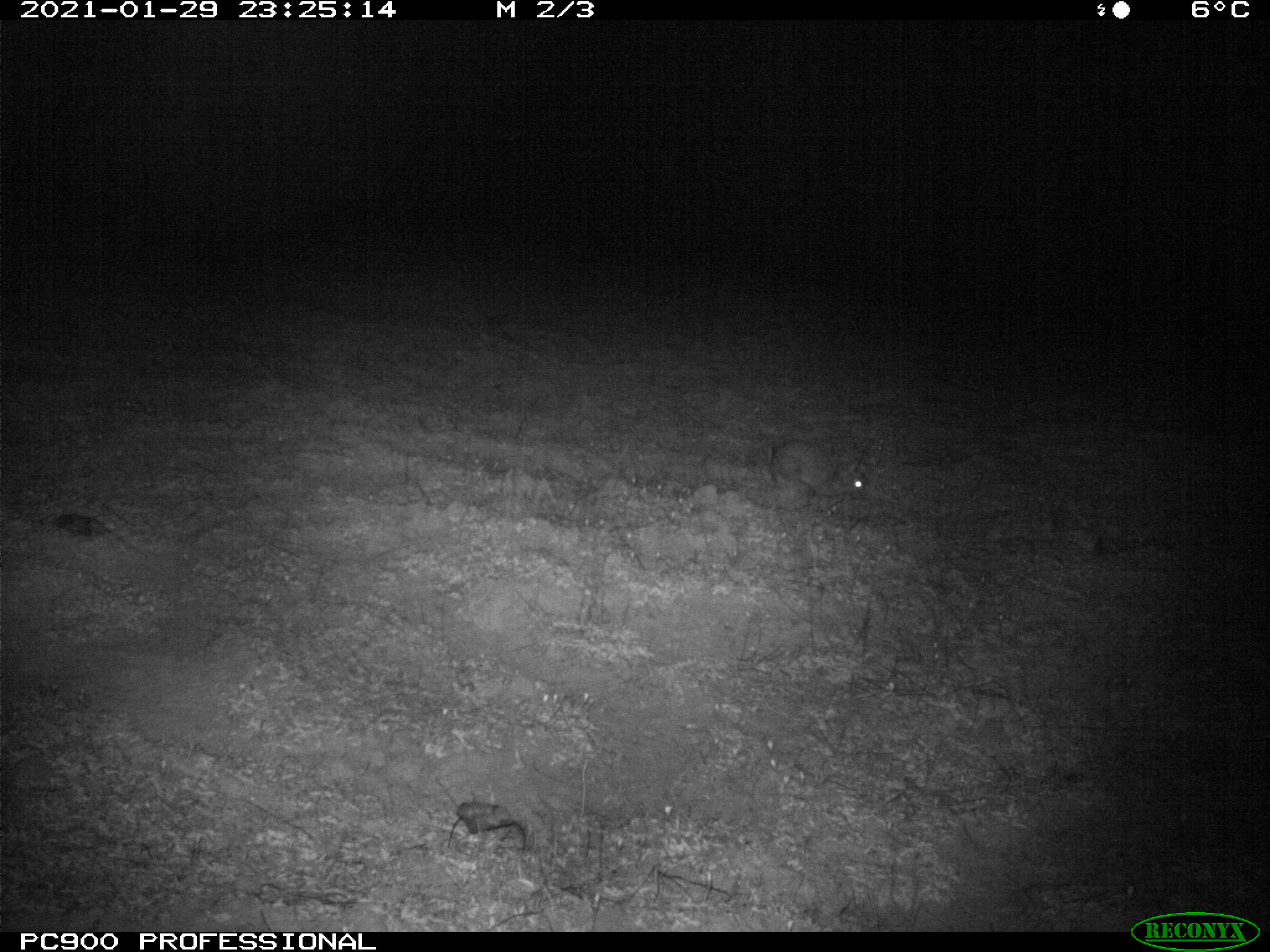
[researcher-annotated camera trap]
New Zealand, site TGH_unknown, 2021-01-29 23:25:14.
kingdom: Animalia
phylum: Chordata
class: Mammalia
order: Lagomorpha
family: Leporidae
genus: Oryctolagus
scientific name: Oryctolagus cuniculus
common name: european rabbit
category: rabbit